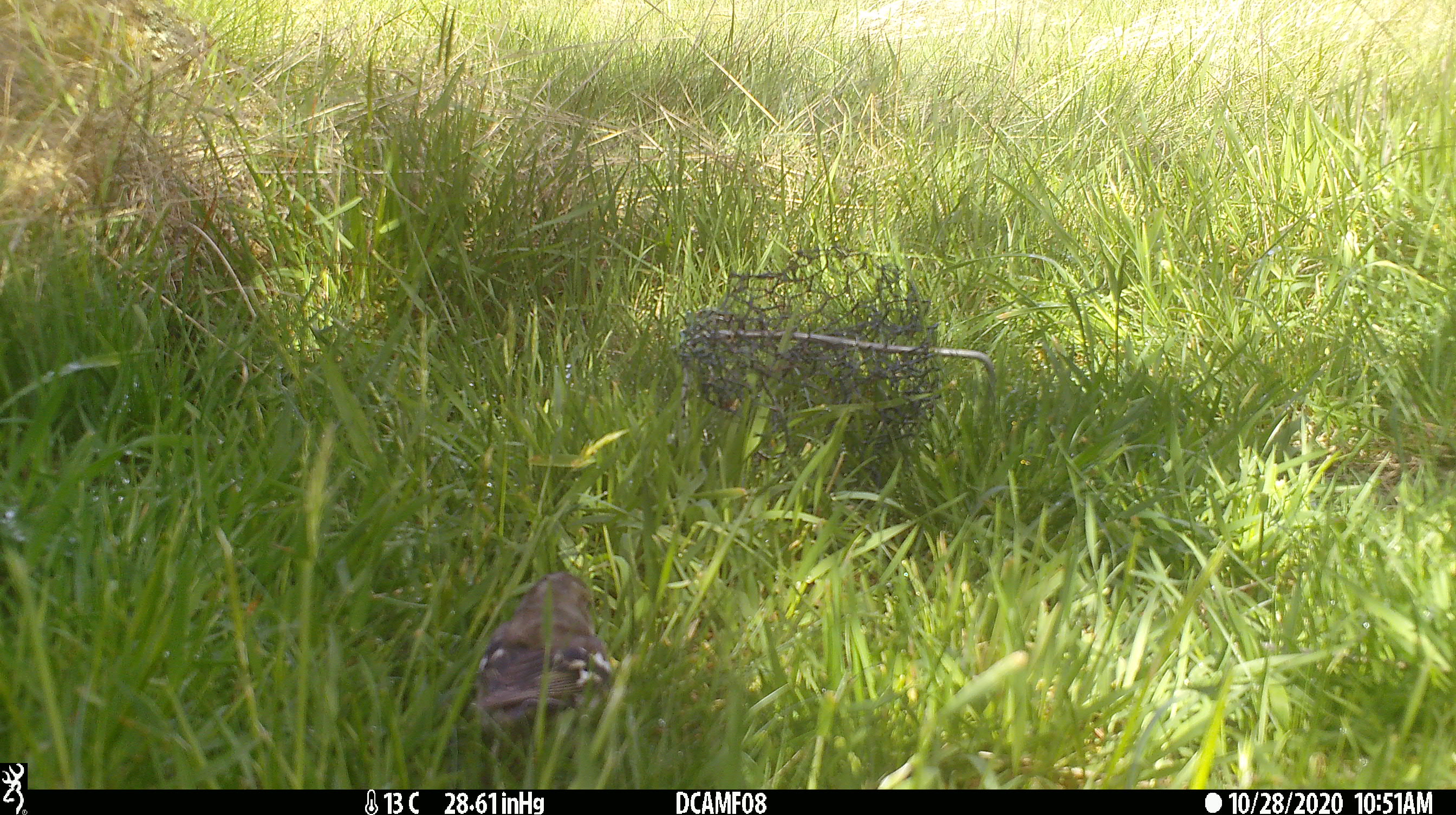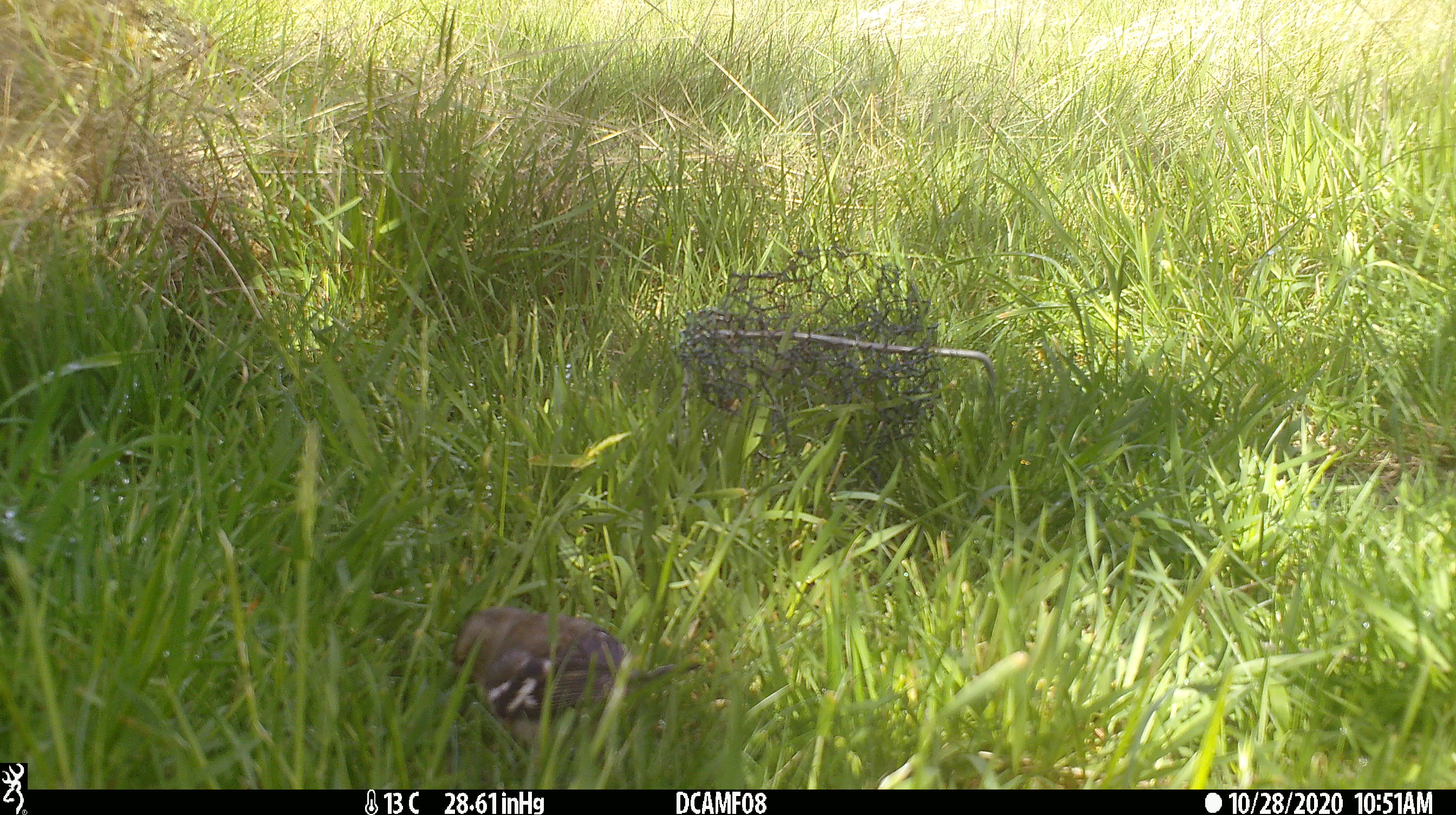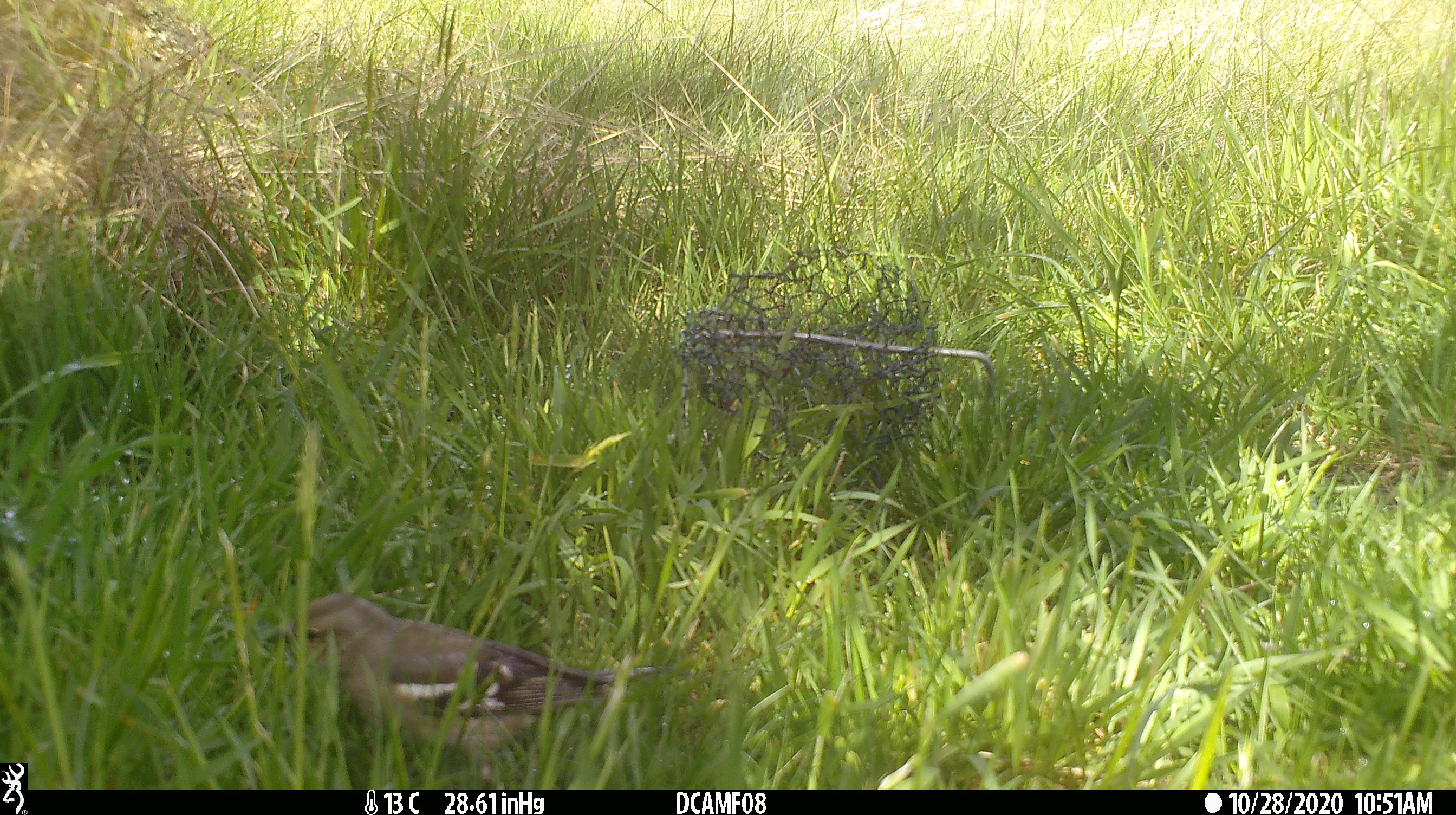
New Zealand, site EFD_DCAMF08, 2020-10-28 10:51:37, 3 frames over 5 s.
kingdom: Animalia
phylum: Chordata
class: Aves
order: Passeriformes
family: Fringillidae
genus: Fringilla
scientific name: Fringilla coelebs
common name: common chaffinch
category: chaffinch